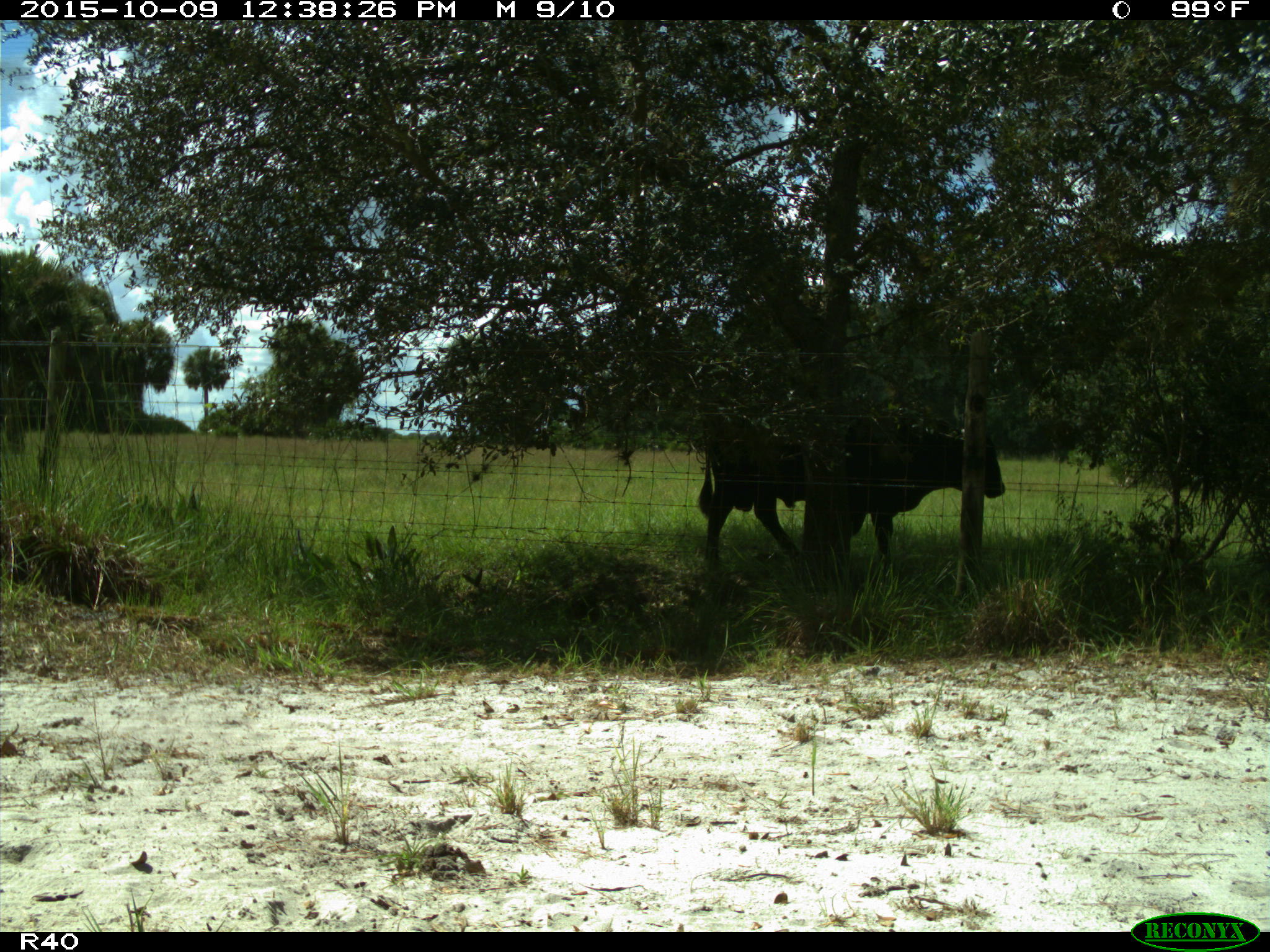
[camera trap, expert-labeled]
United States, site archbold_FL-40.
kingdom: Animalia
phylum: Chordata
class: Mammalia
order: Artiodactyla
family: Bovidae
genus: Bos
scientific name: Bos taurus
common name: domestic cow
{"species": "Bos taurus (domestic cow)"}